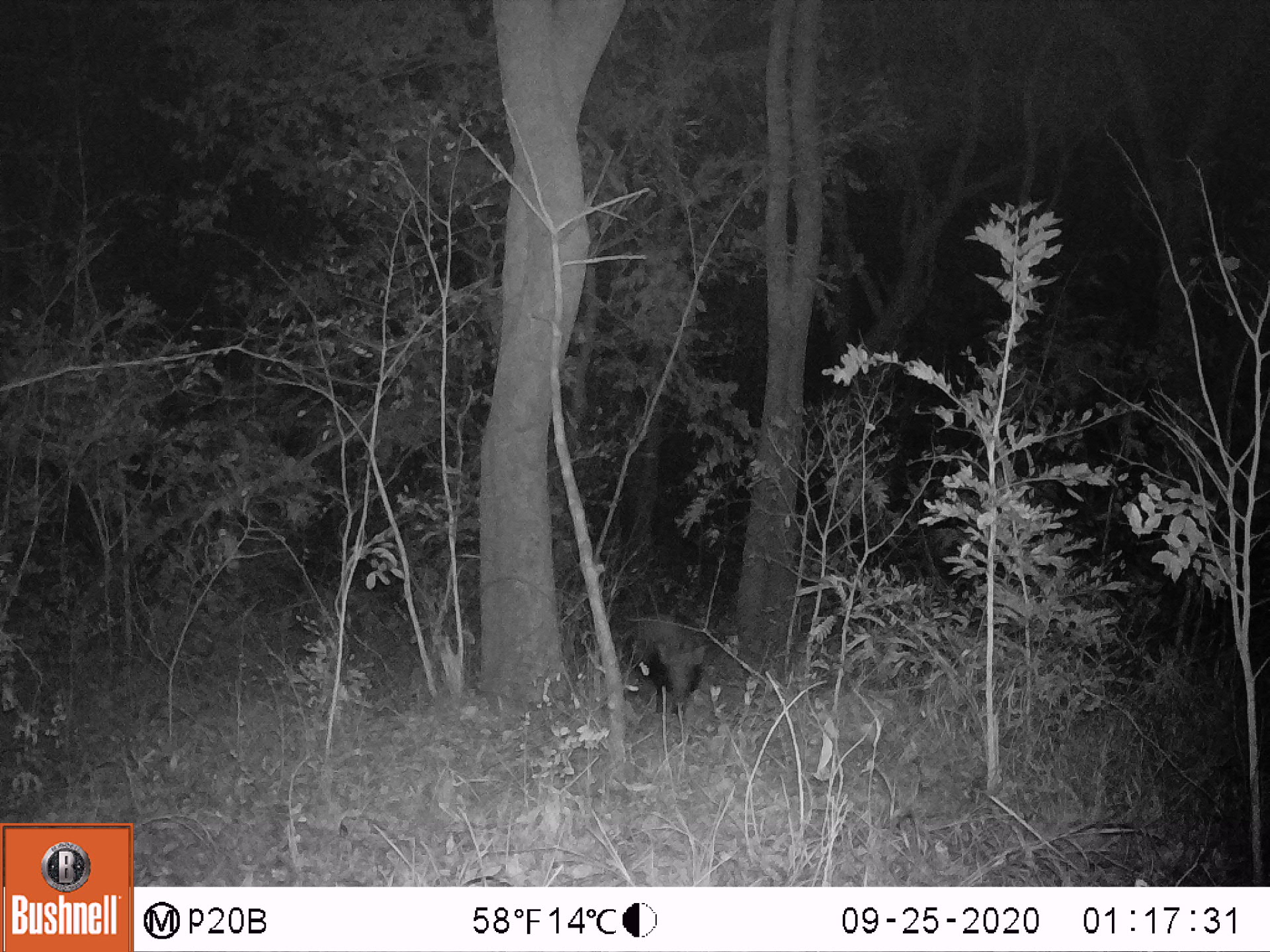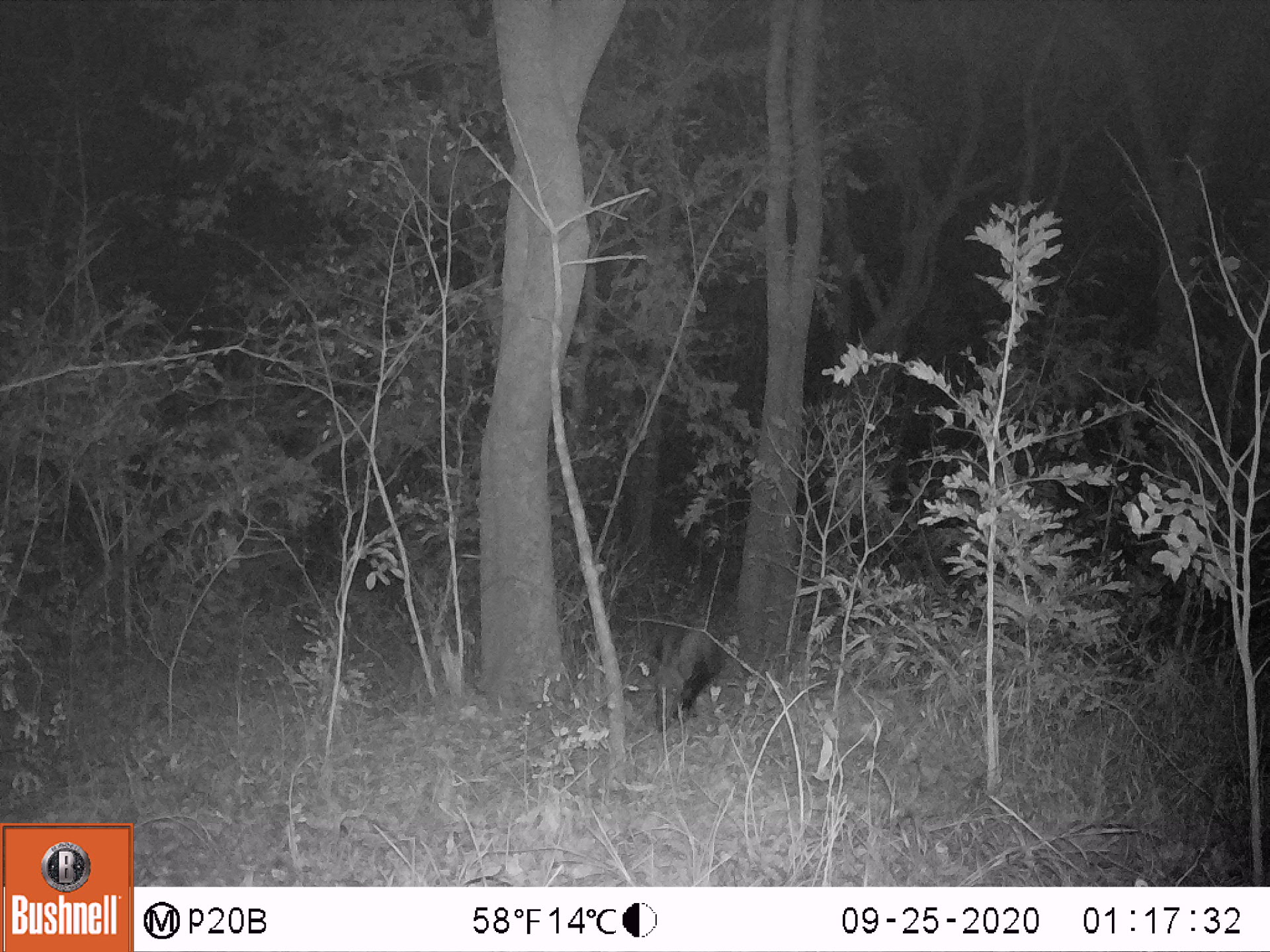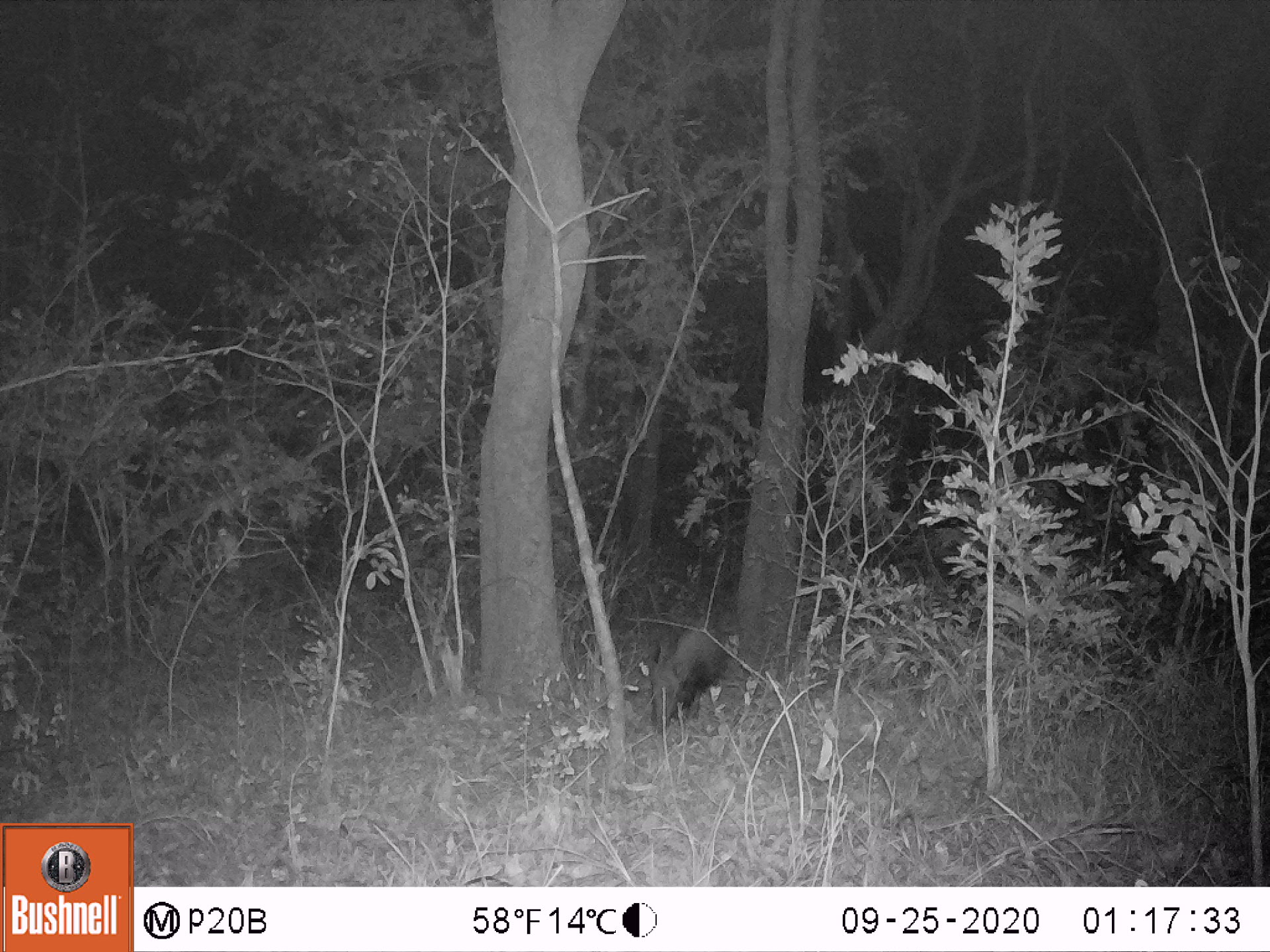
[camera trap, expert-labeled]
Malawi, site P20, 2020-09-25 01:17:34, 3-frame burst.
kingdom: Animalia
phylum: Chordata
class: Mammalia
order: Artiodactyla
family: Suidae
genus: Potamochoerus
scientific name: Potamochoerus larvatus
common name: bushpig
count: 1